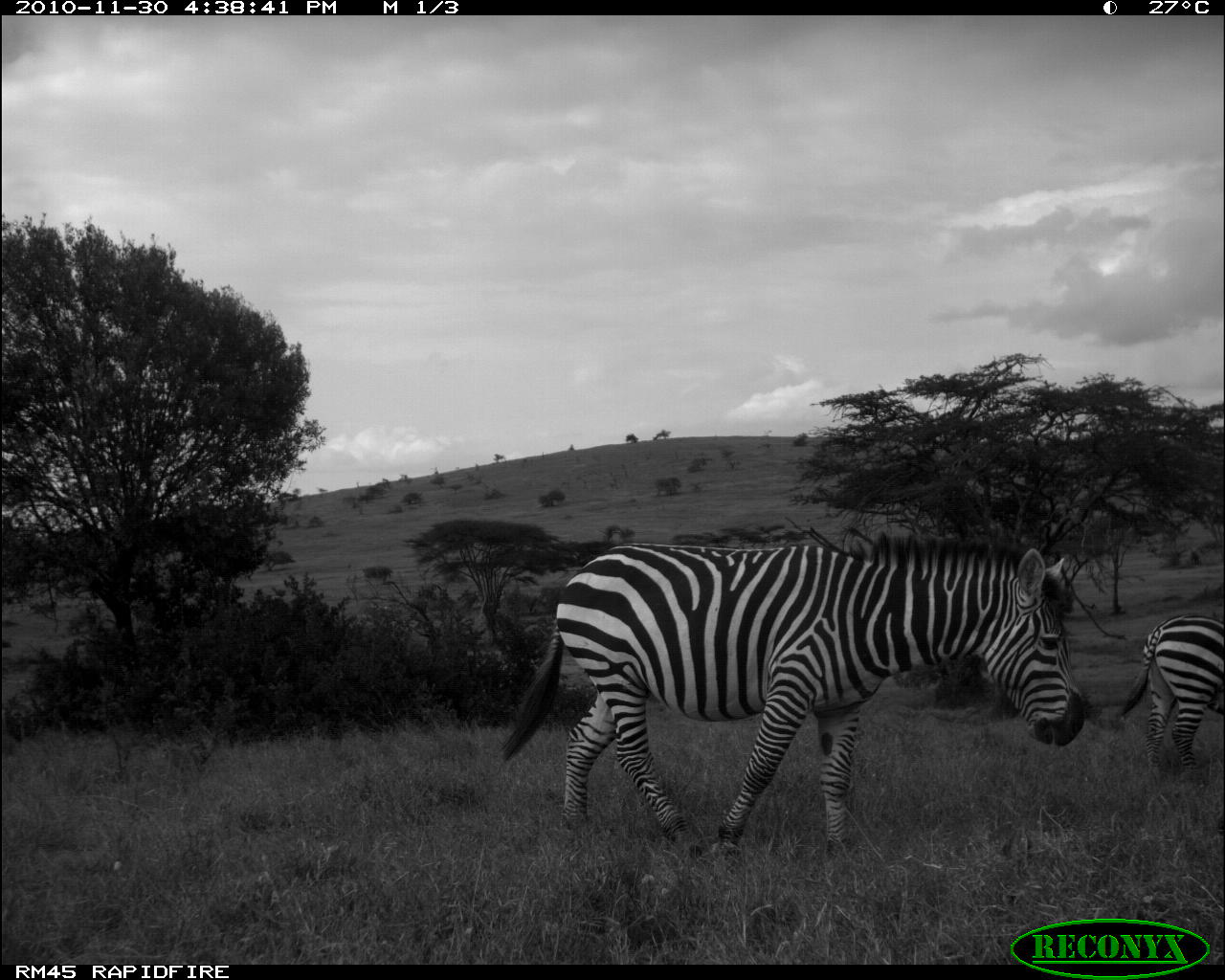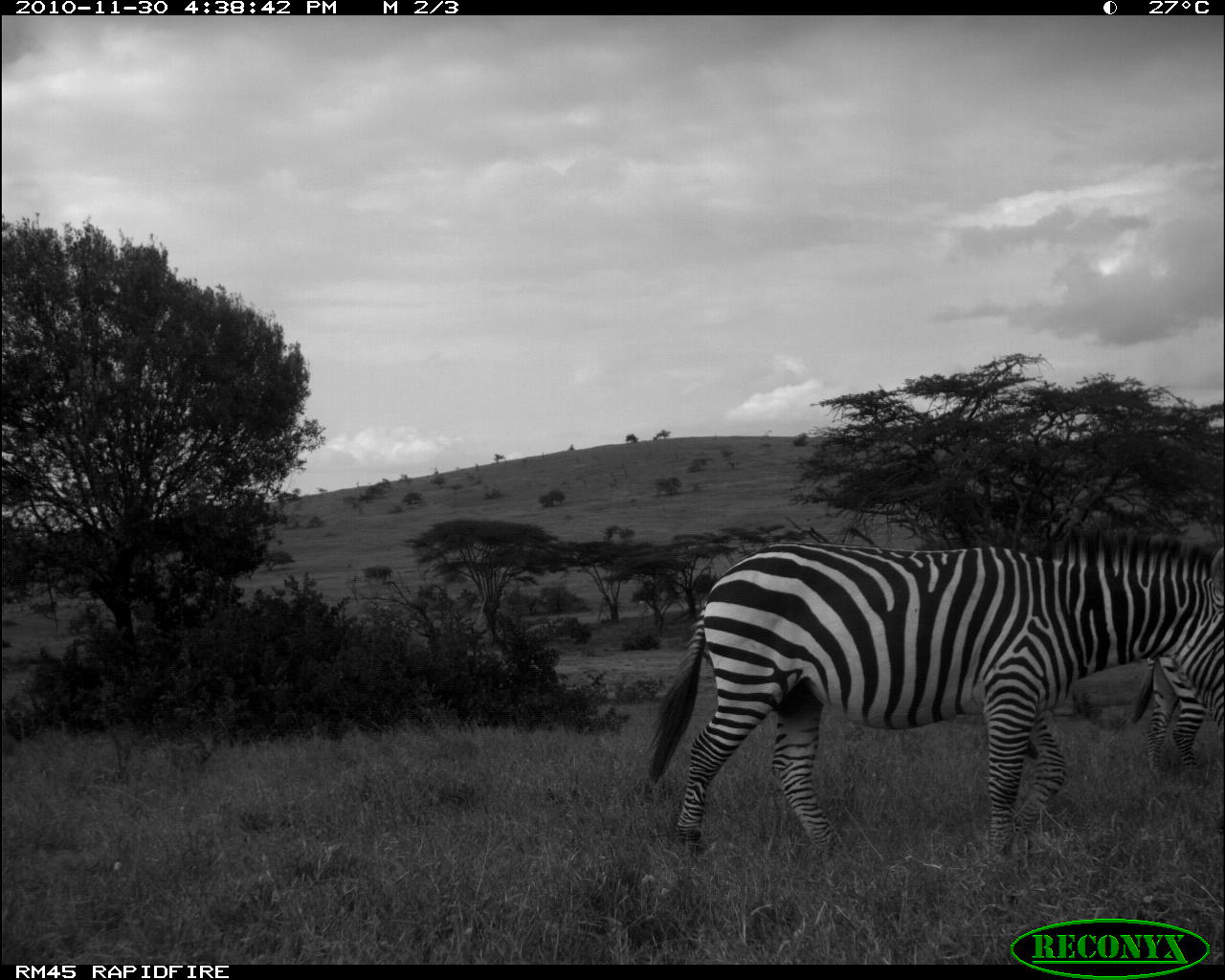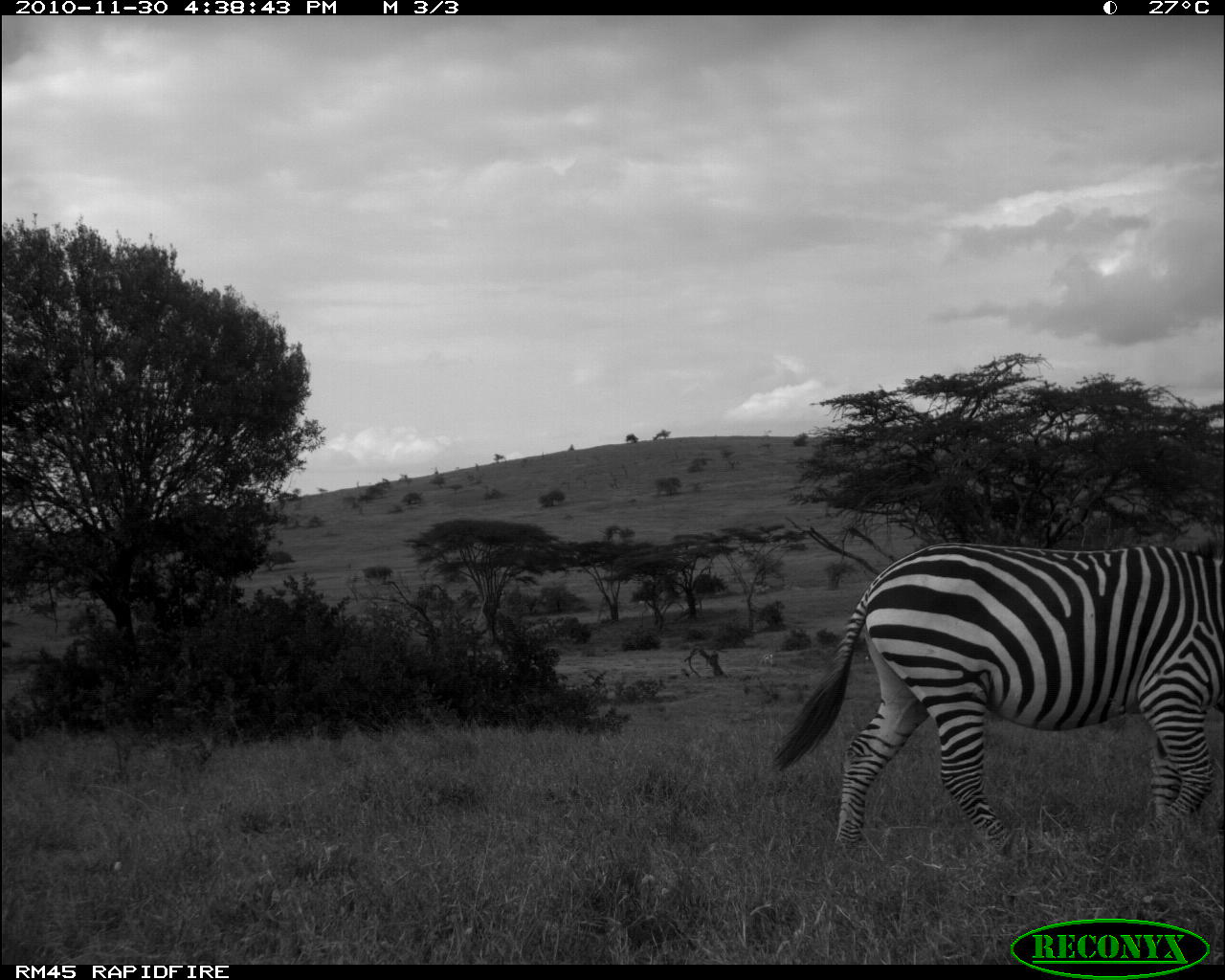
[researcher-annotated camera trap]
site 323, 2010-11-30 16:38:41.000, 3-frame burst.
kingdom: Animalia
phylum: Chordata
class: Mammalia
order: Perissodactyla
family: Equidae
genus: Equus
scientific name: Equus quagga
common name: plains zebra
Equus quagga (plains zebra), count 2.